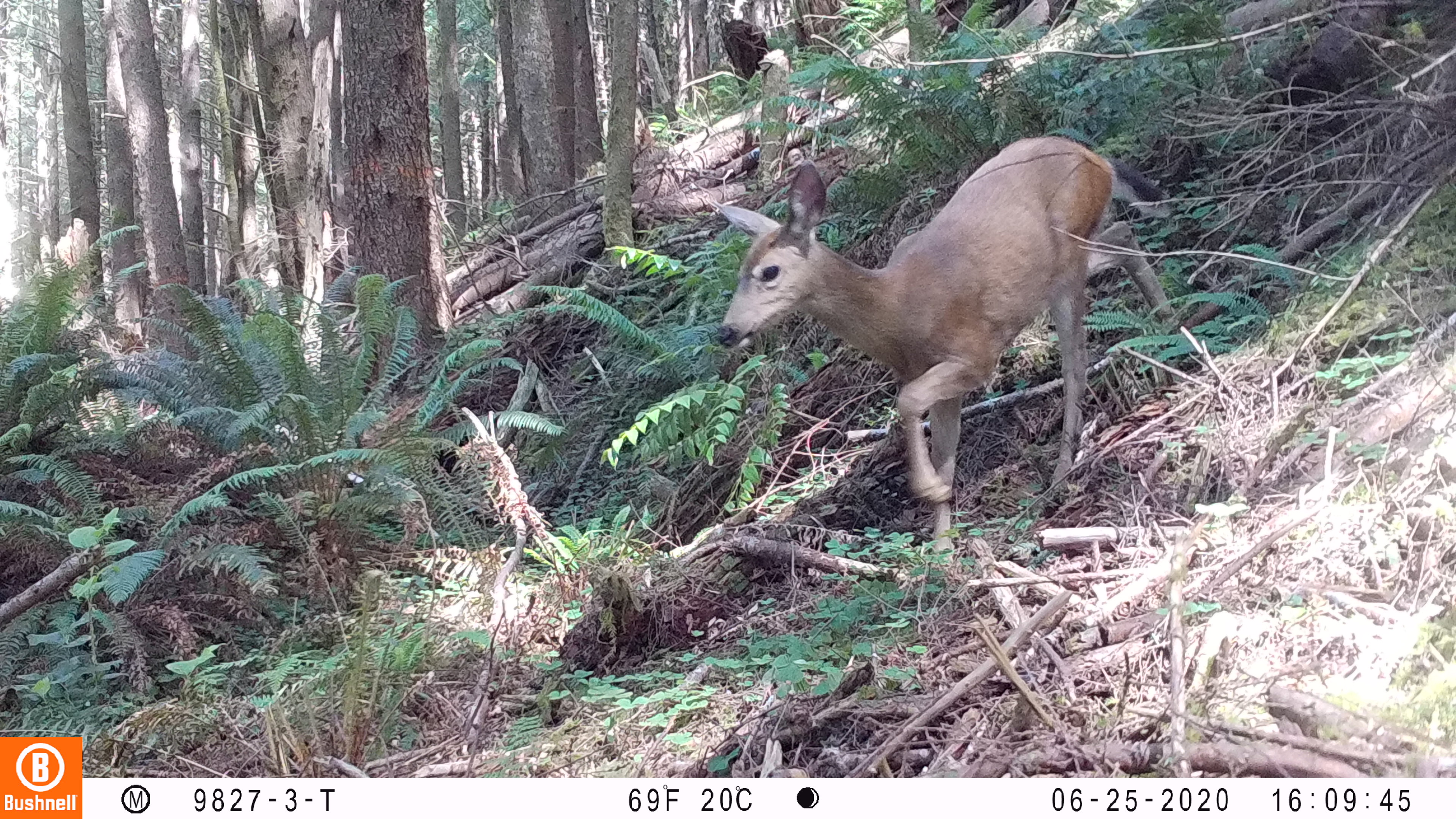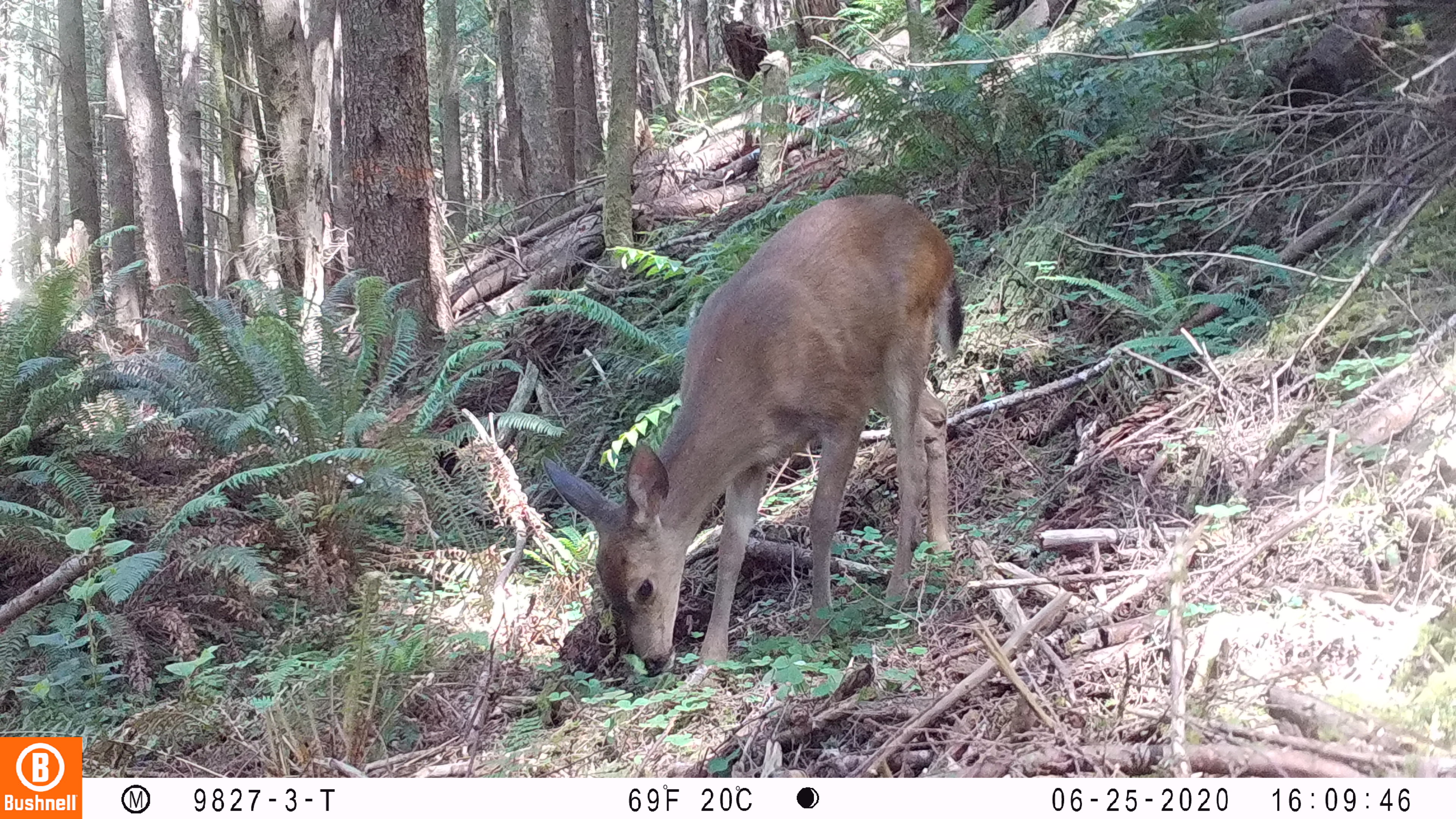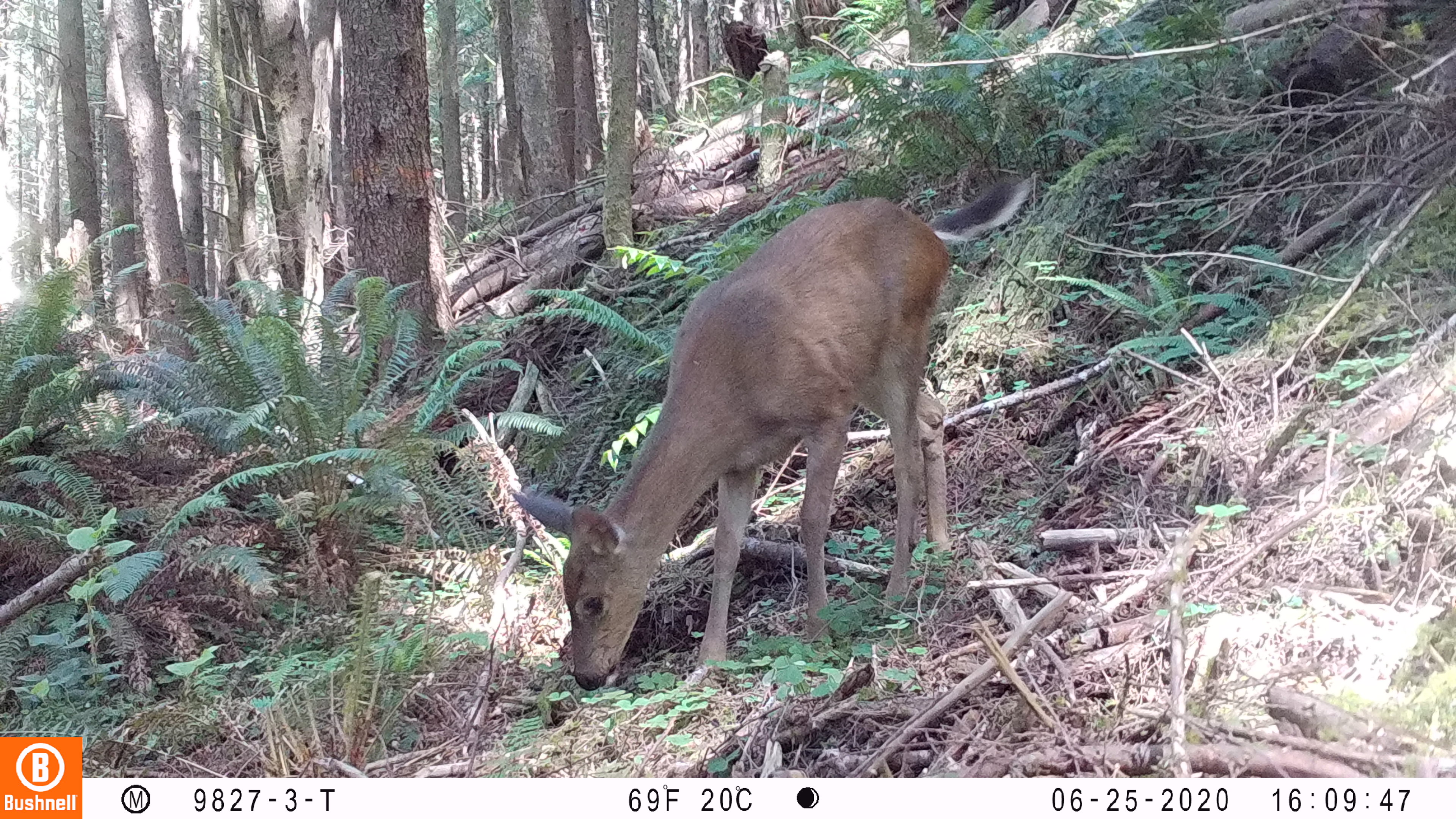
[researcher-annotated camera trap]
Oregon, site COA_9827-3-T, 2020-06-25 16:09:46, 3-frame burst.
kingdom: Animalia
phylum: Chordata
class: Mammalia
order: Artiodactyla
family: Cervidae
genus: Odocoileus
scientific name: Odocoileus hemionus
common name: black-tailed deer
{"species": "black-tailed deer (Odocoileus hemionus)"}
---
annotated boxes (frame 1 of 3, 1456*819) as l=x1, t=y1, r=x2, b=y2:
black-tailed deer: l=706, t=101, r=1197, b=579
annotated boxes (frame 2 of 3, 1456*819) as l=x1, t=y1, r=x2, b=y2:
black-tailed deer: l=533, t=179, r=971, b=689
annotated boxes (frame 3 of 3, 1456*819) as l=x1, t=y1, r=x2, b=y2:
black-tailed deer: l=503, t=156, r=1043, b=708